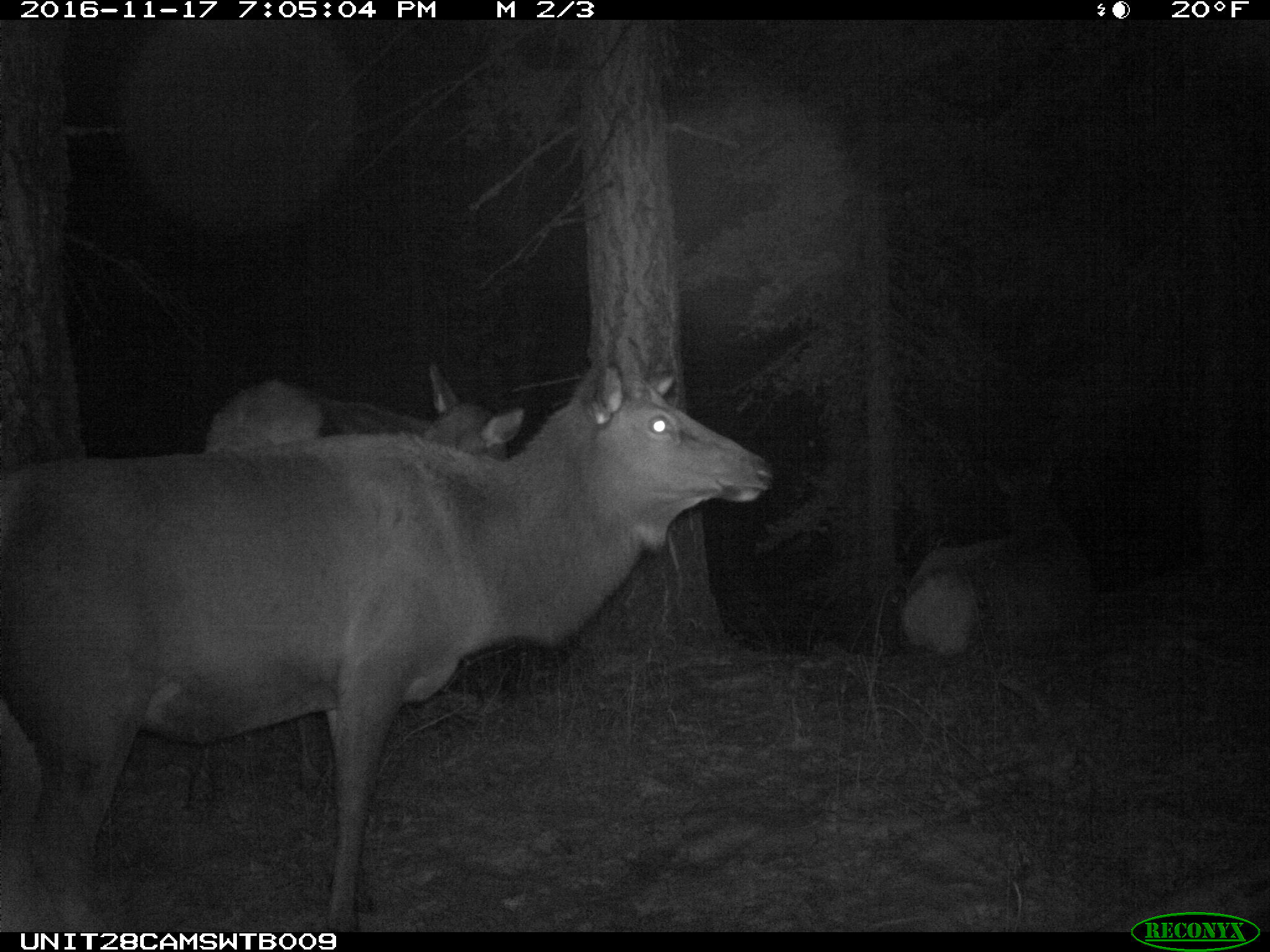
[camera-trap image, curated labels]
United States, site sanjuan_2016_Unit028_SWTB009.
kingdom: Animalia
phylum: Chordata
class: Mammalia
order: Artiodactyla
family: Cervidae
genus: Cervus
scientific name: Cervus elaphus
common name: red deer